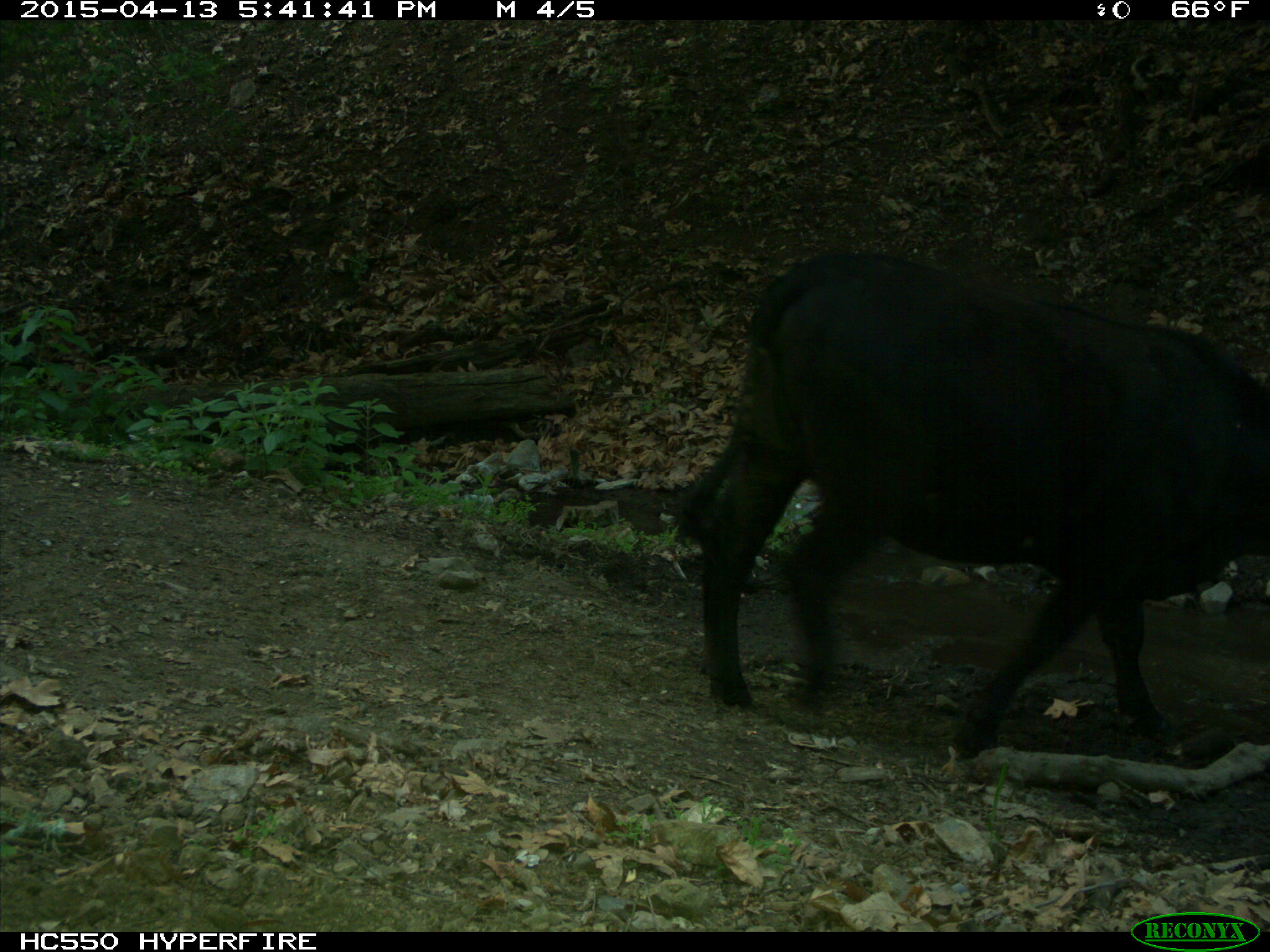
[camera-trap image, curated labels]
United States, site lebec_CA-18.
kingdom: Animalia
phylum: Chordata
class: Mammalia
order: Artiodactyla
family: Bovidae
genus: Bos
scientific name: Bos taurus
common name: domestic cow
Bos taurus (domestic cow).